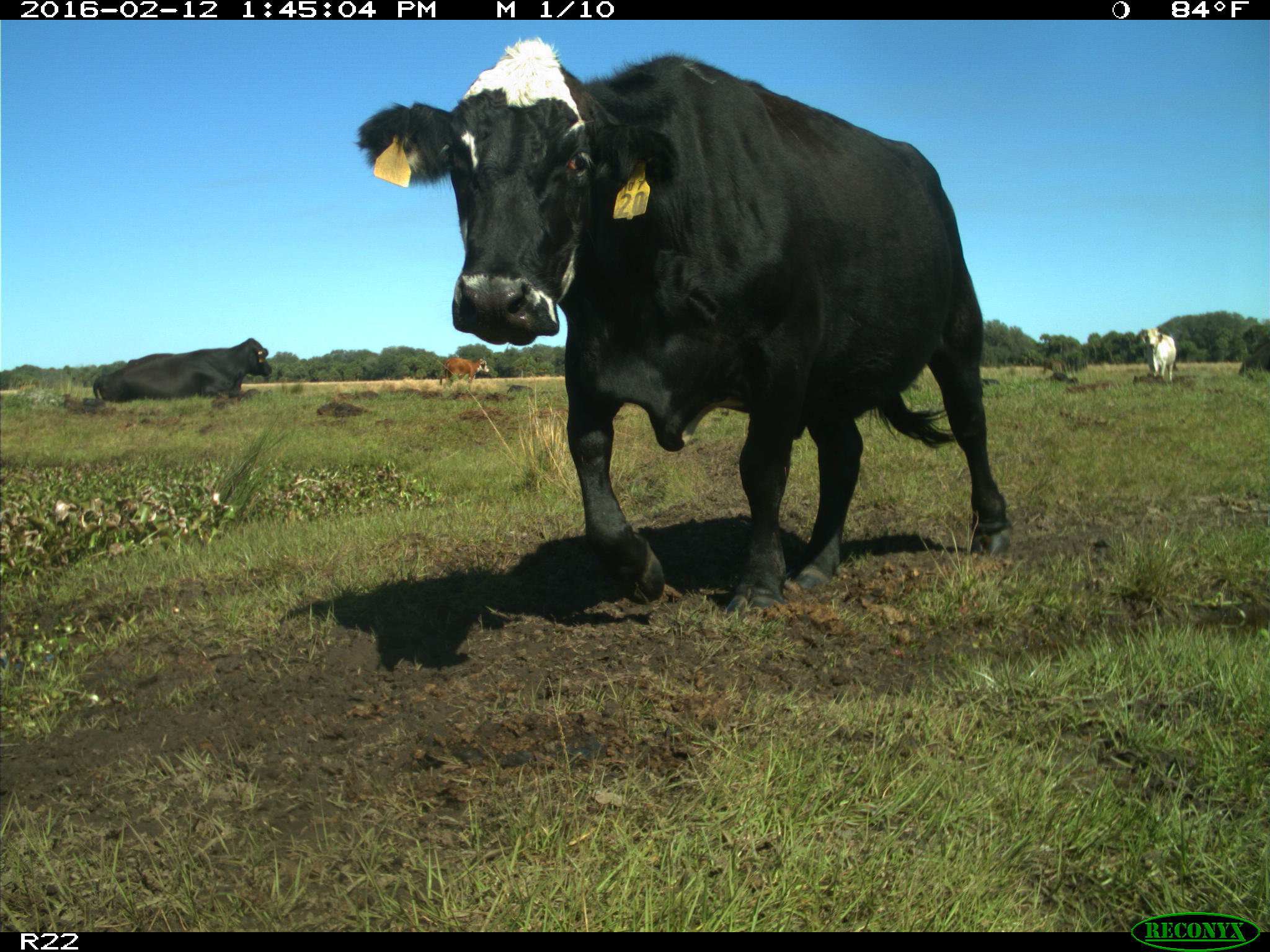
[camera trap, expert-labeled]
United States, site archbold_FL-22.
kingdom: Animalia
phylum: Chordata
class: Mammalia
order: Artiodactyla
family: Bovidae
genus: Bos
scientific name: Bos taurus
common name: domestic cow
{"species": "Bos taurus (domestic cow)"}